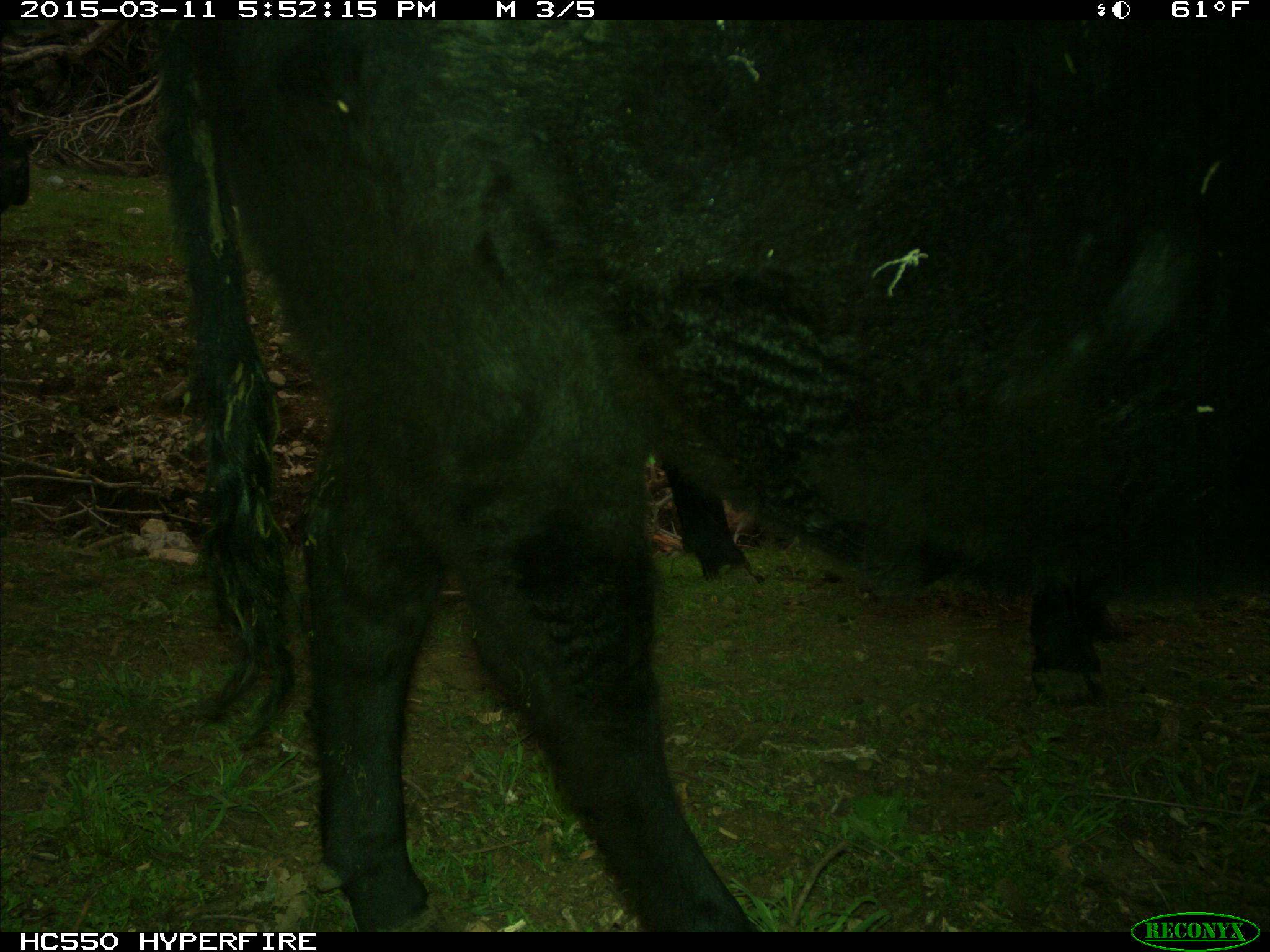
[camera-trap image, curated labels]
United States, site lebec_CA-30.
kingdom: Animalia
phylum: Chordata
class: Mammalia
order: Artiodactyla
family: Bovidae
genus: Bos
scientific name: Bos taurus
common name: domestic cow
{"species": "Bos taurus (domestic cow)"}